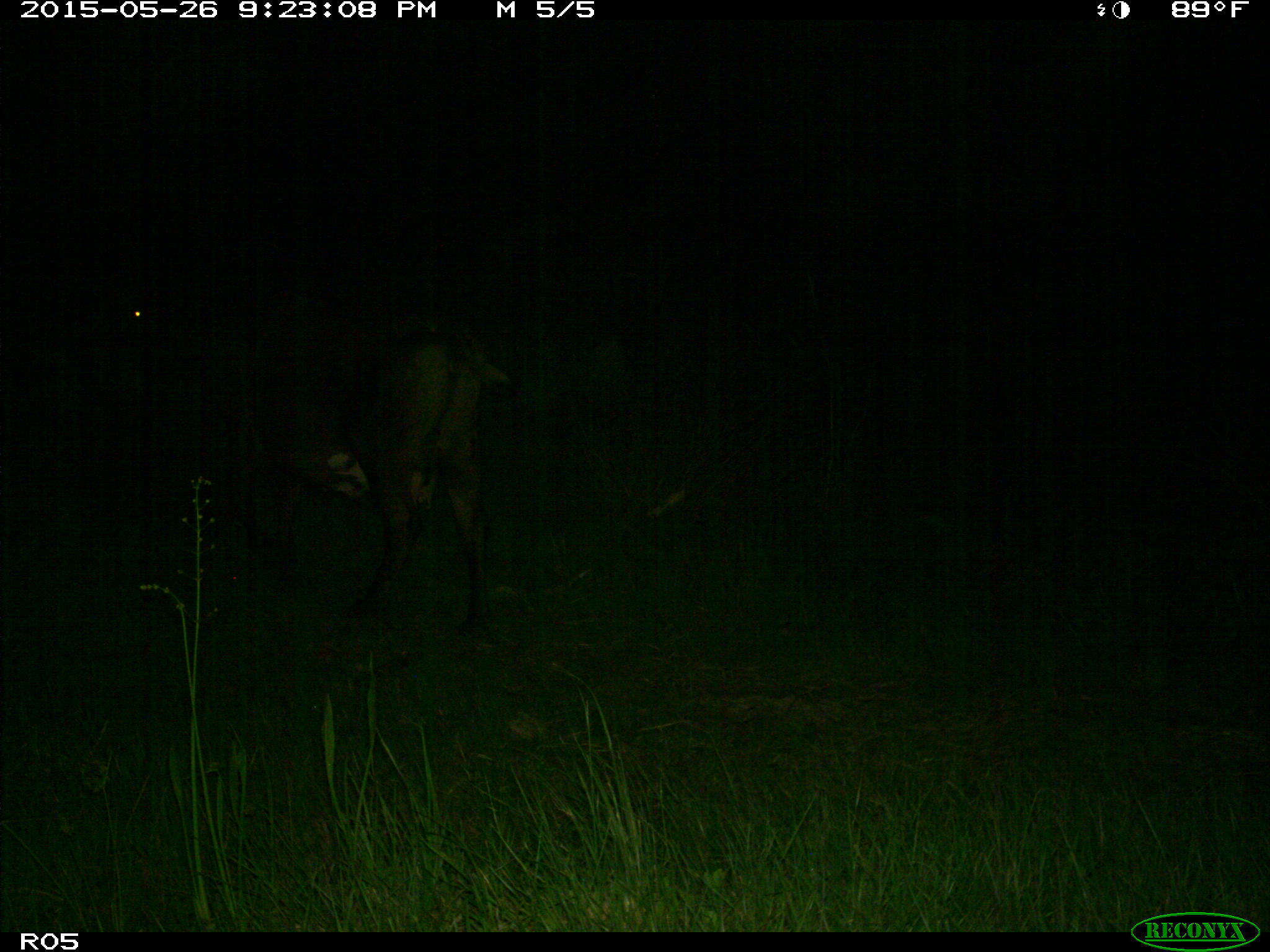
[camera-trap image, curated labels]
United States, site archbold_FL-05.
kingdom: Animalia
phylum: Chordata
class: Mammalia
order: Artiodactyla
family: Bovidae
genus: Bos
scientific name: Bos taurus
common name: domestic cow